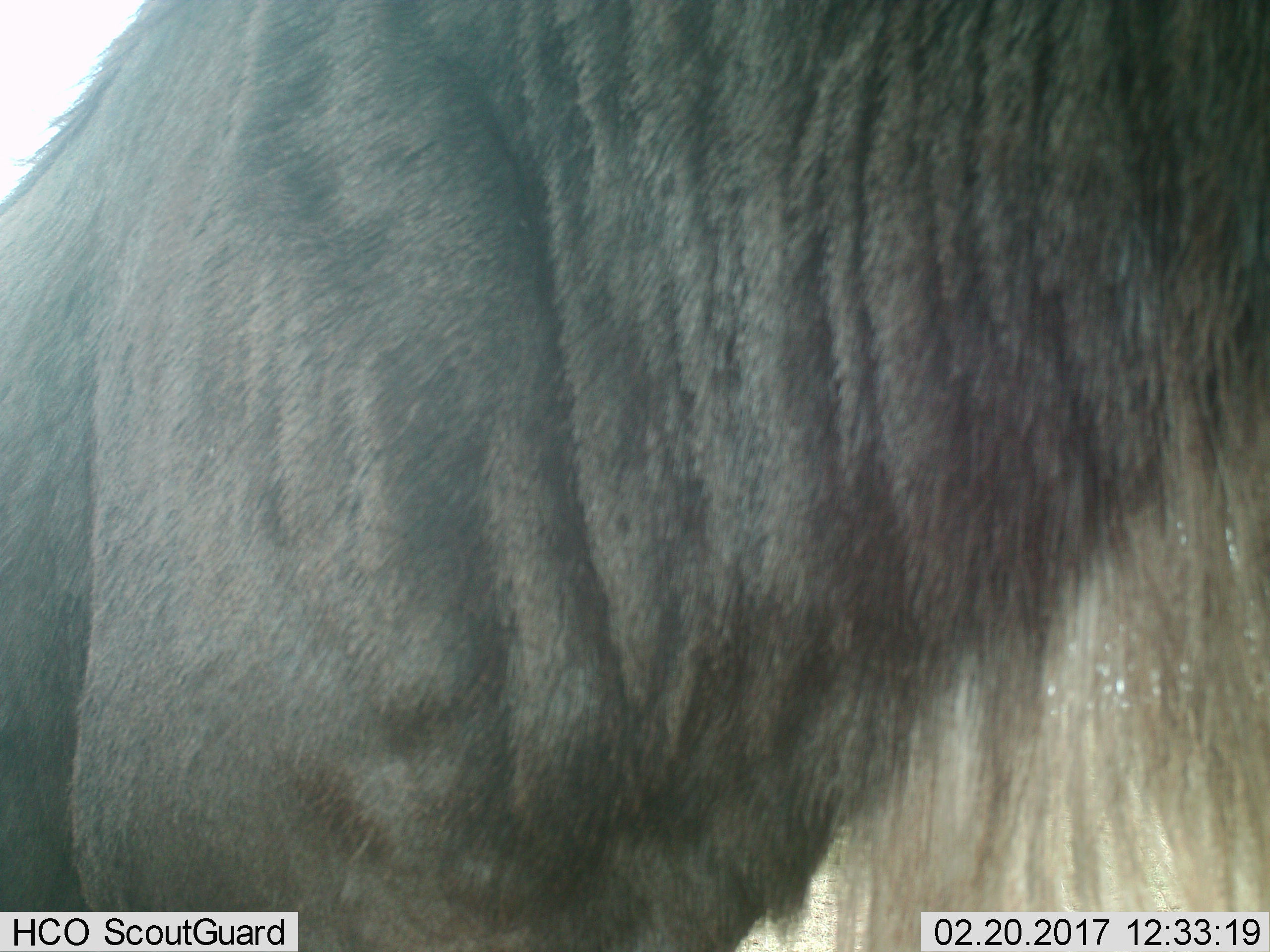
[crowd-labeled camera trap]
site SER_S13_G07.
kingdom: Animalia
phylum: Chordata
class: Mammalia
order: Artiodactyla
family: Bovidae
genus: Connochaetes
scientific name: Connochaetes taurinus taurinus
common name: blue wildebeest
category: wildebeestblue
Wildebeestblue (blue wildebeest) (Connochaetes taurinus taurinus), count 1. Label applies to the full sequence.